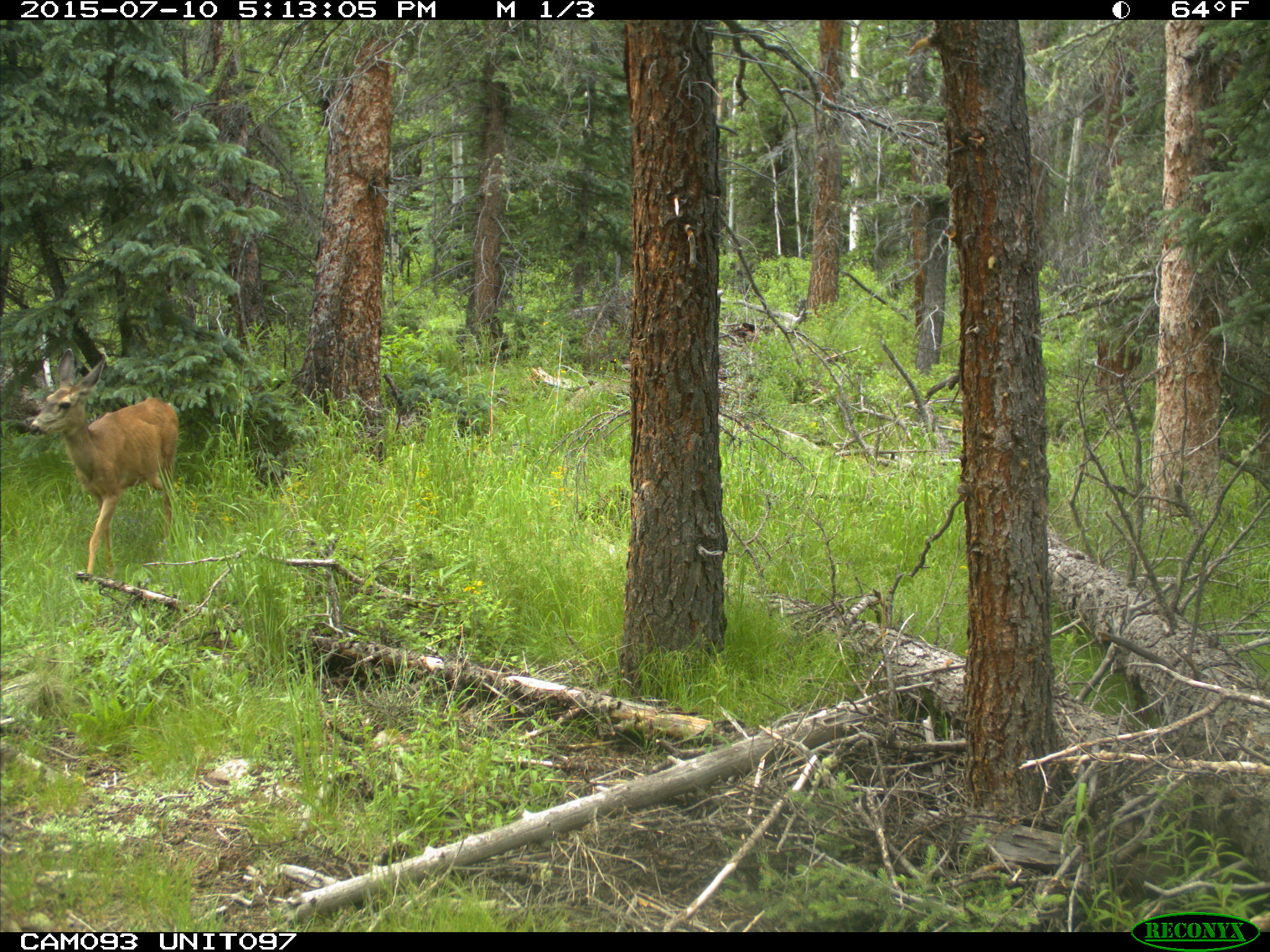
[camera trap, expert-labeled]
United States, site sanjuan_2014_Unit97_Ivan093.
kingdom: Animalia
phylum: Chordata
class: Mammalia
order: Artiodactyla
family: Cervidae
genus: Odocoileus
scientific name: Odocoileus hemionus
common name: mule deer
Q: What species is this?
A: Odocoileus hemionus (mule deer).